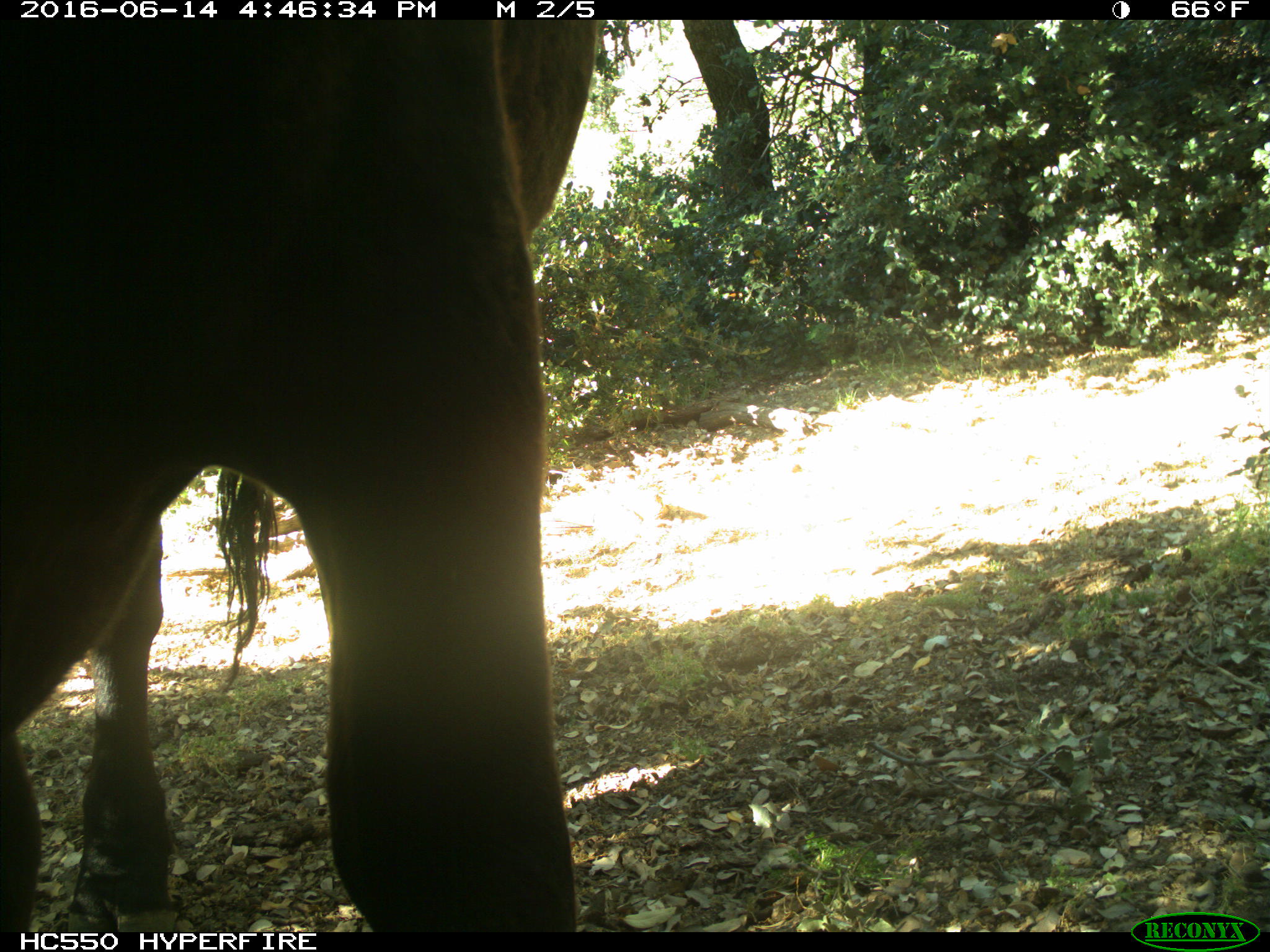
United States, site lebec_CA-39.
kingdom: Animalia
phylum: Chordata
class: Mammalia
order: Artiodactyla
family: Bovidae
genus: Bos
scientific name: Bos taurus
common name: domestic cow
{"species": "Bos taurus (domestic cow)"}